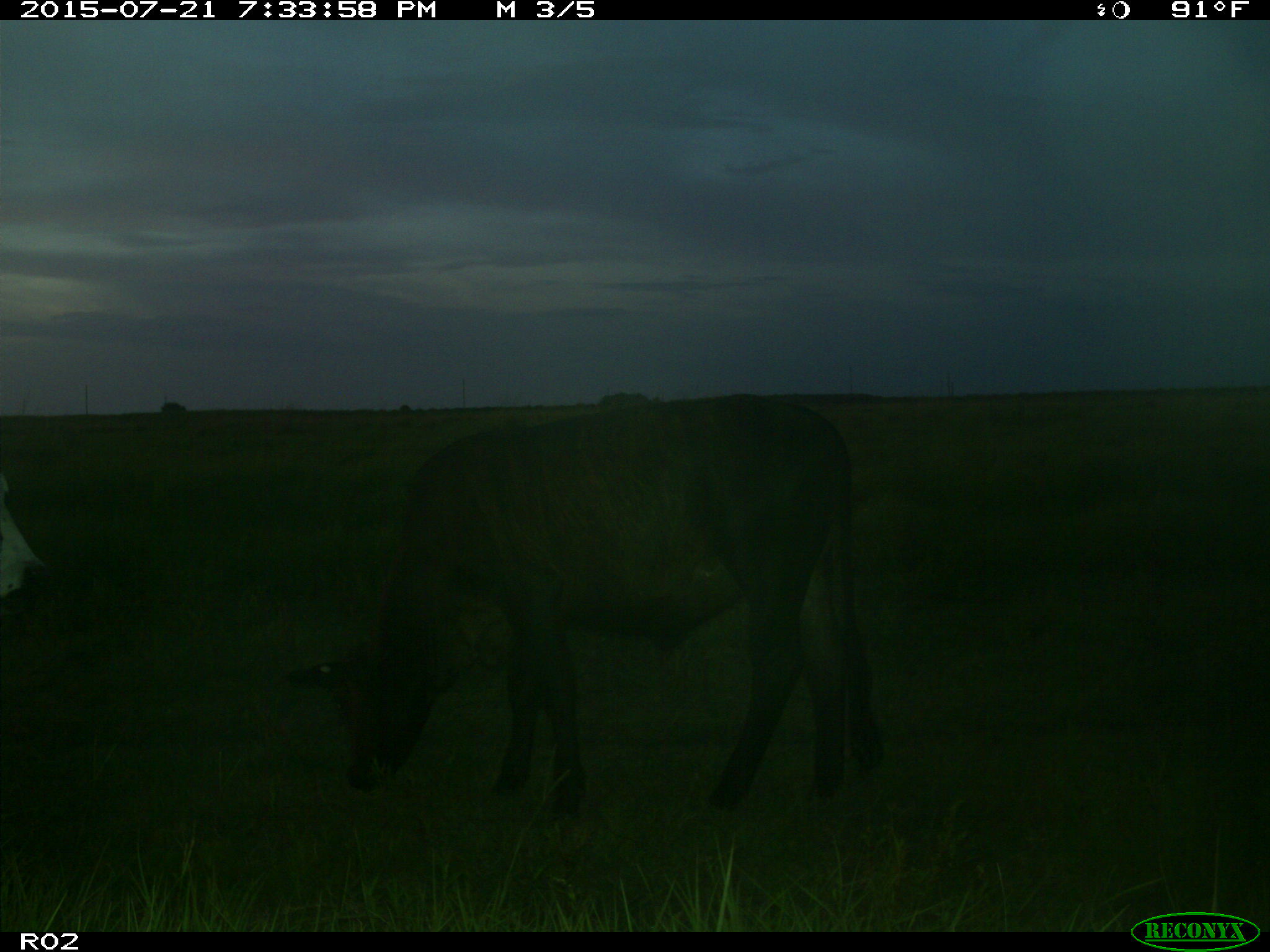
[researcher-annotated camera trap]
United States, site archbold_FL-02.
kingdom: Animalia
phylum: Chordata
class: Mammalia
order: Artiodactyla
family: Bovidae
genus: Bos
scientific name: Bos taurus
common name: domestic cow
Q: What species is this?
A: Bos taurus (domestic cow).